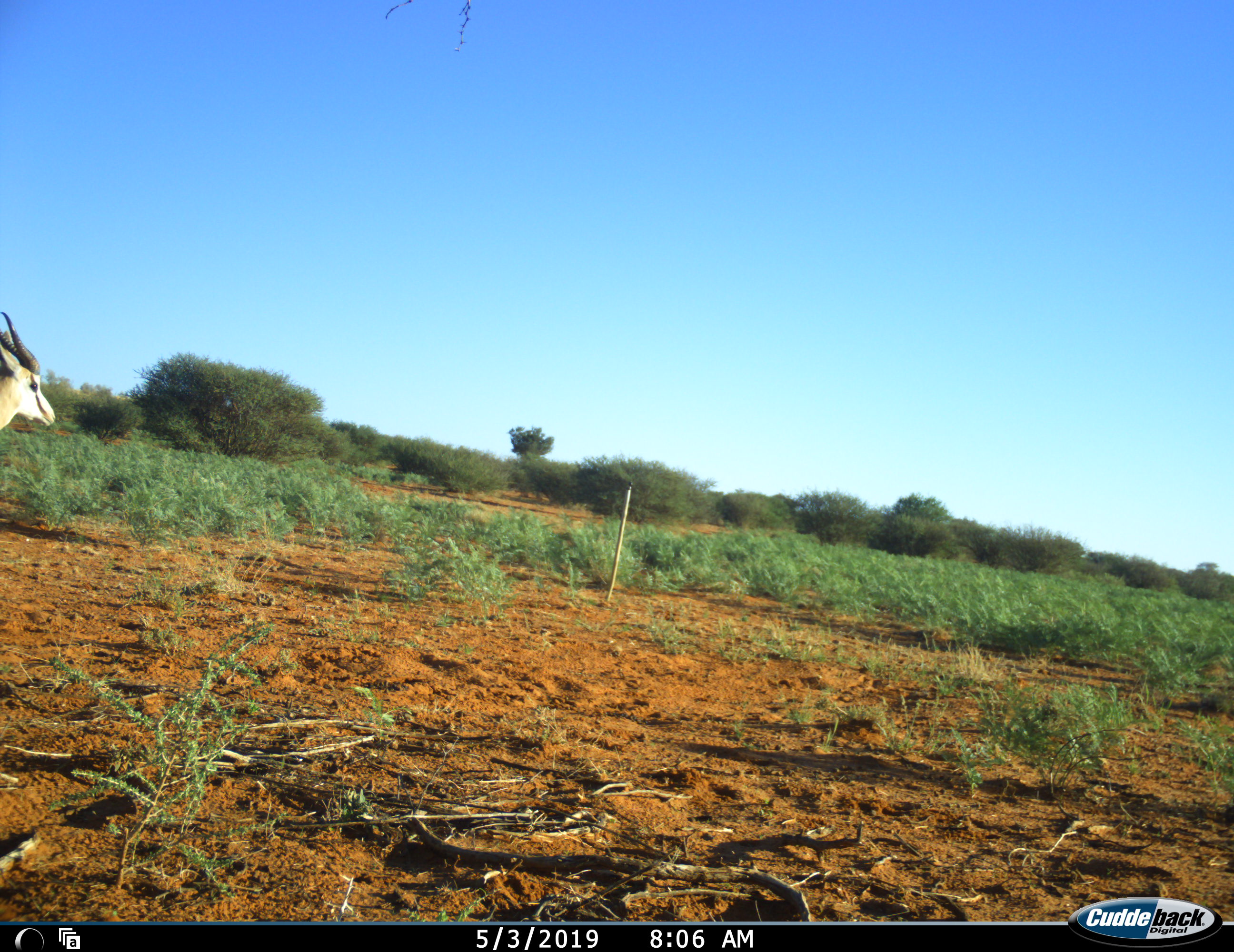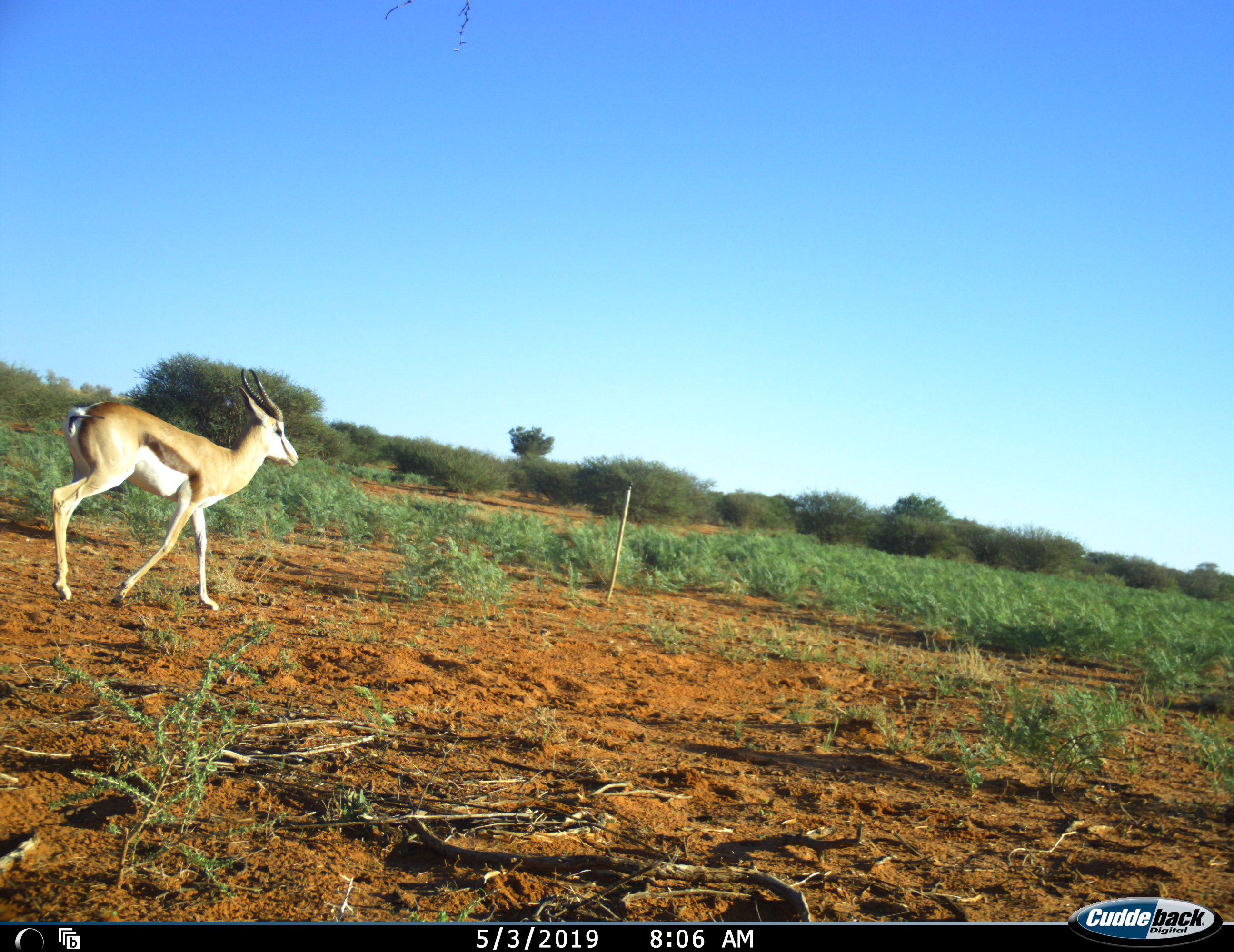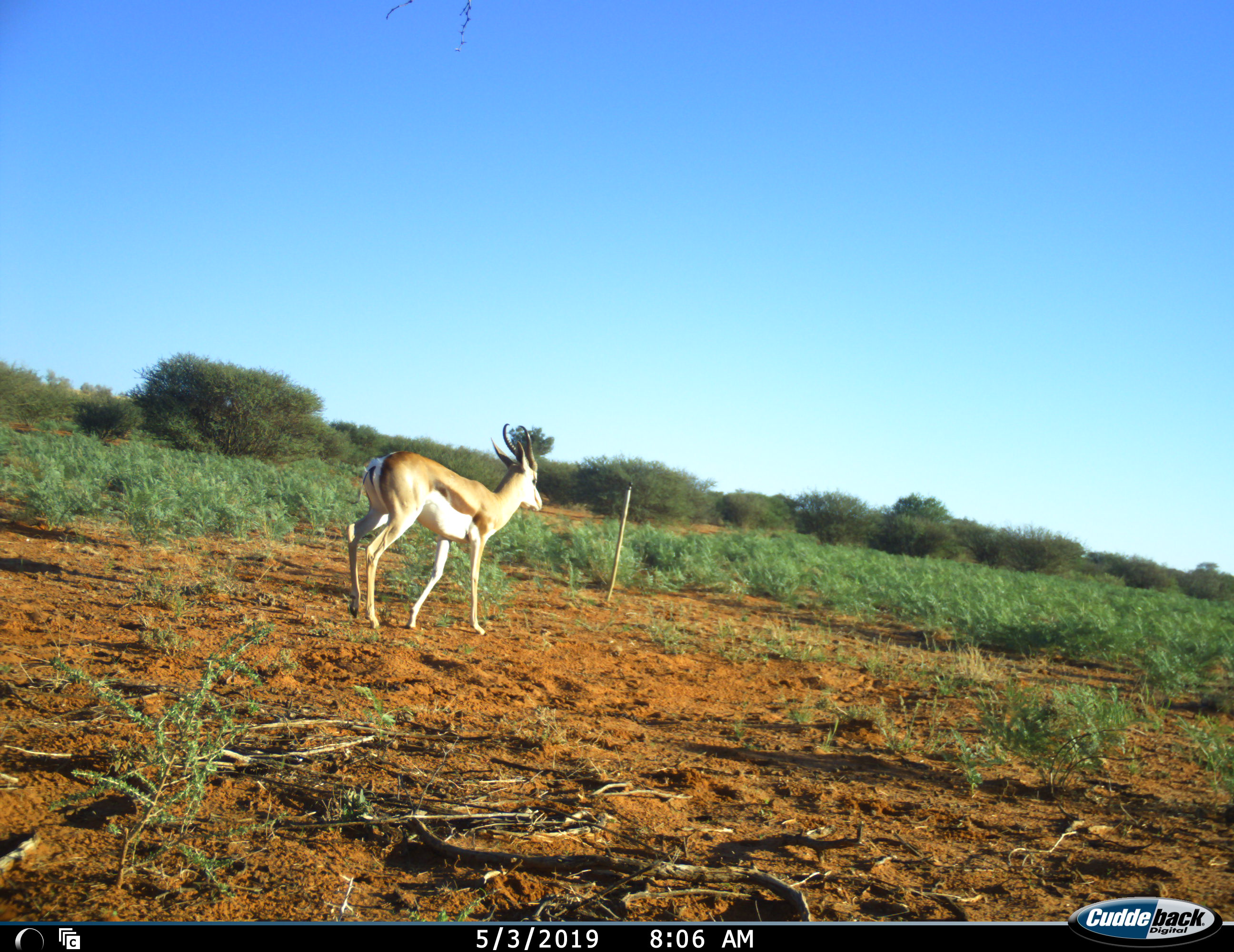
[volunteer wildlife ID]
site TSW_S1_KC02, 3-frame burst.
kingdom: Animalia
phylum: Chordata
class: Mammalia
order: Artiodactyla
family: Bovidae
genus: Antidorcas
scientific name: Antidorcas marsupialis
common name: springbok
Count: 1.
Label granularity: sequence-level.